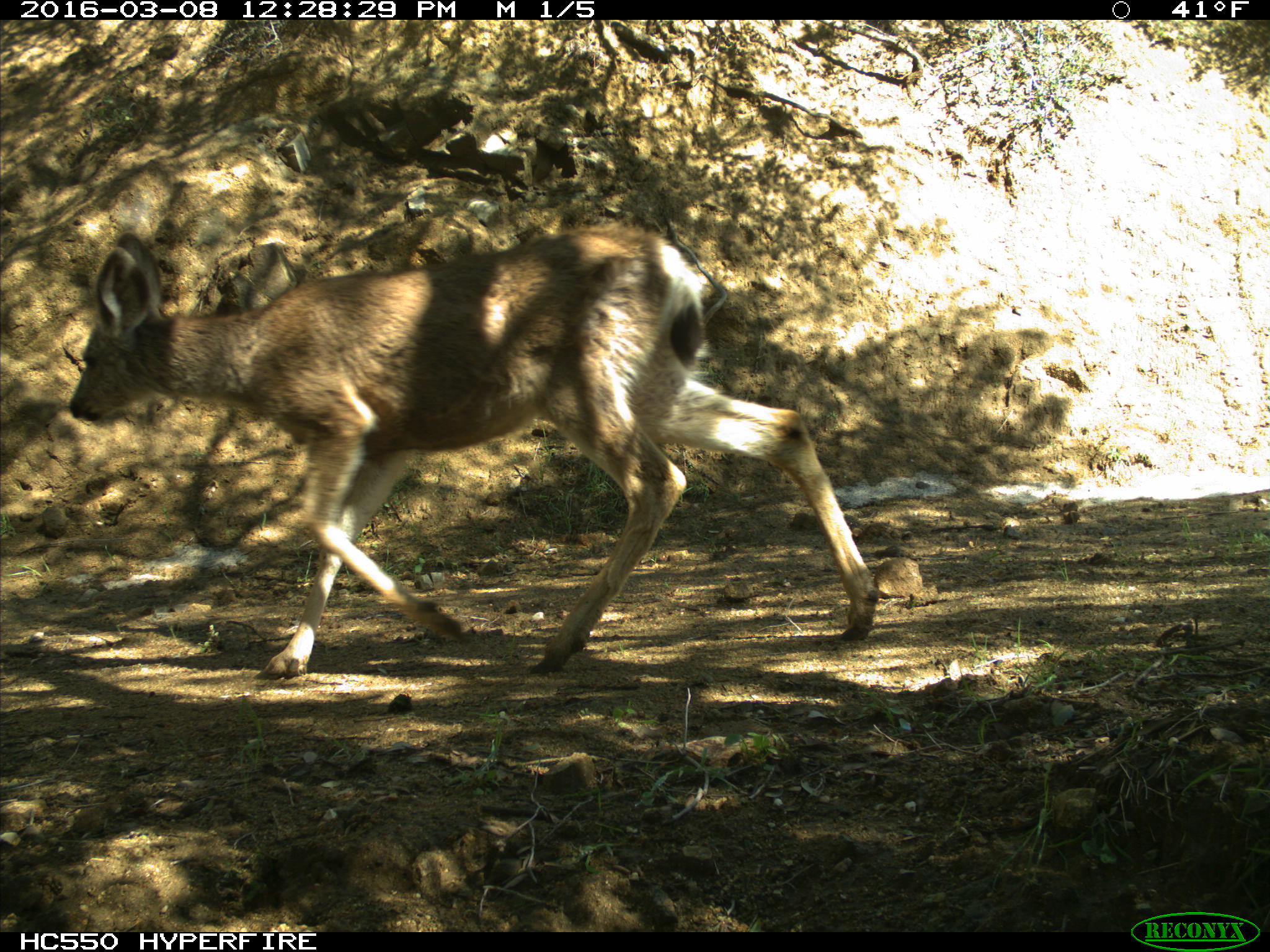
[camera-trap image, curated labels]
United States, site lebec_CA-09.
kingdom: Animalia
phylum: Chordata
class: Mammalia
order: Artiodactyla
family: Cervidae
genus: Odocoileus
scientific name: Odocoileus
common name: deer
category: unidentified deer